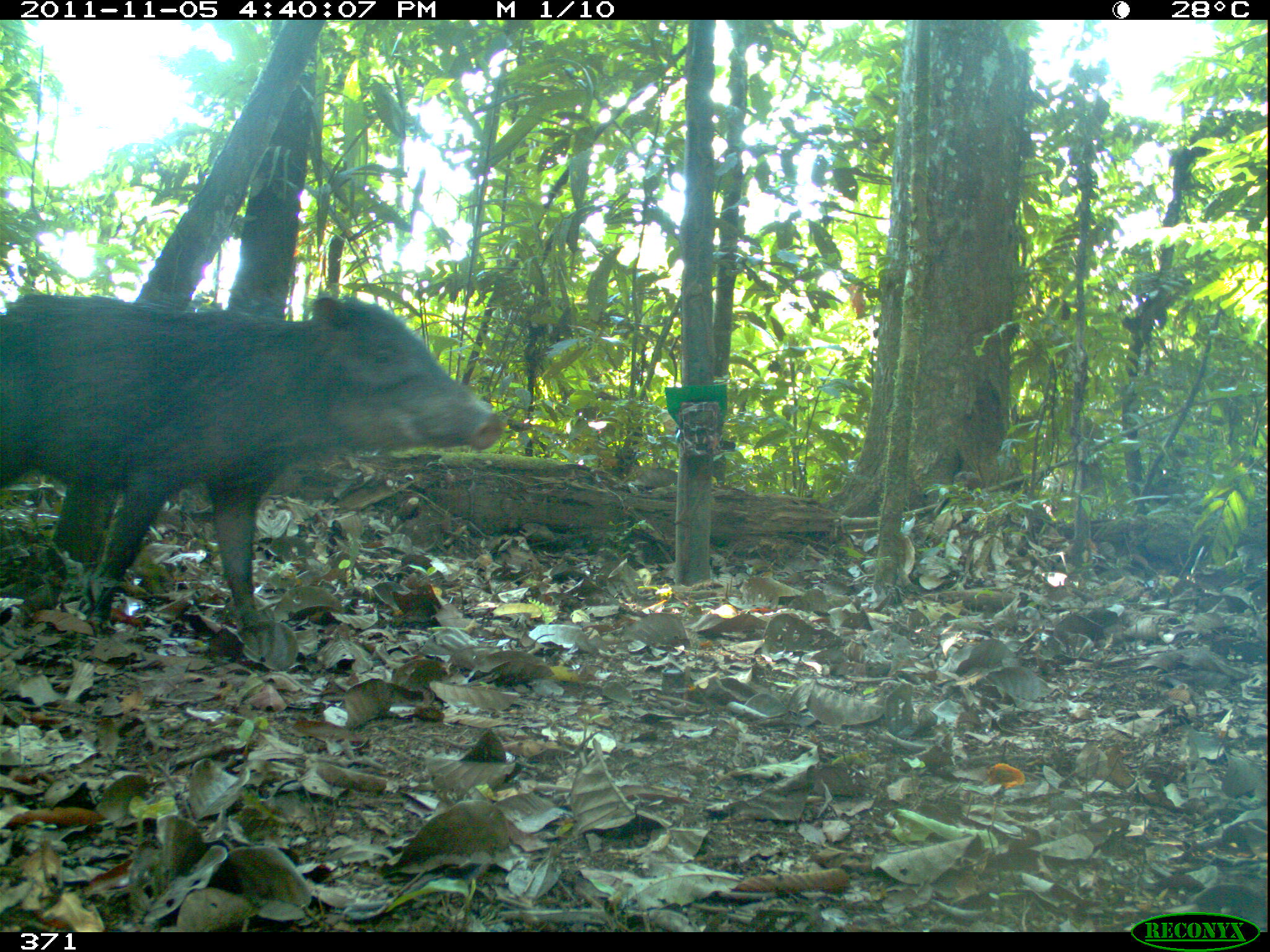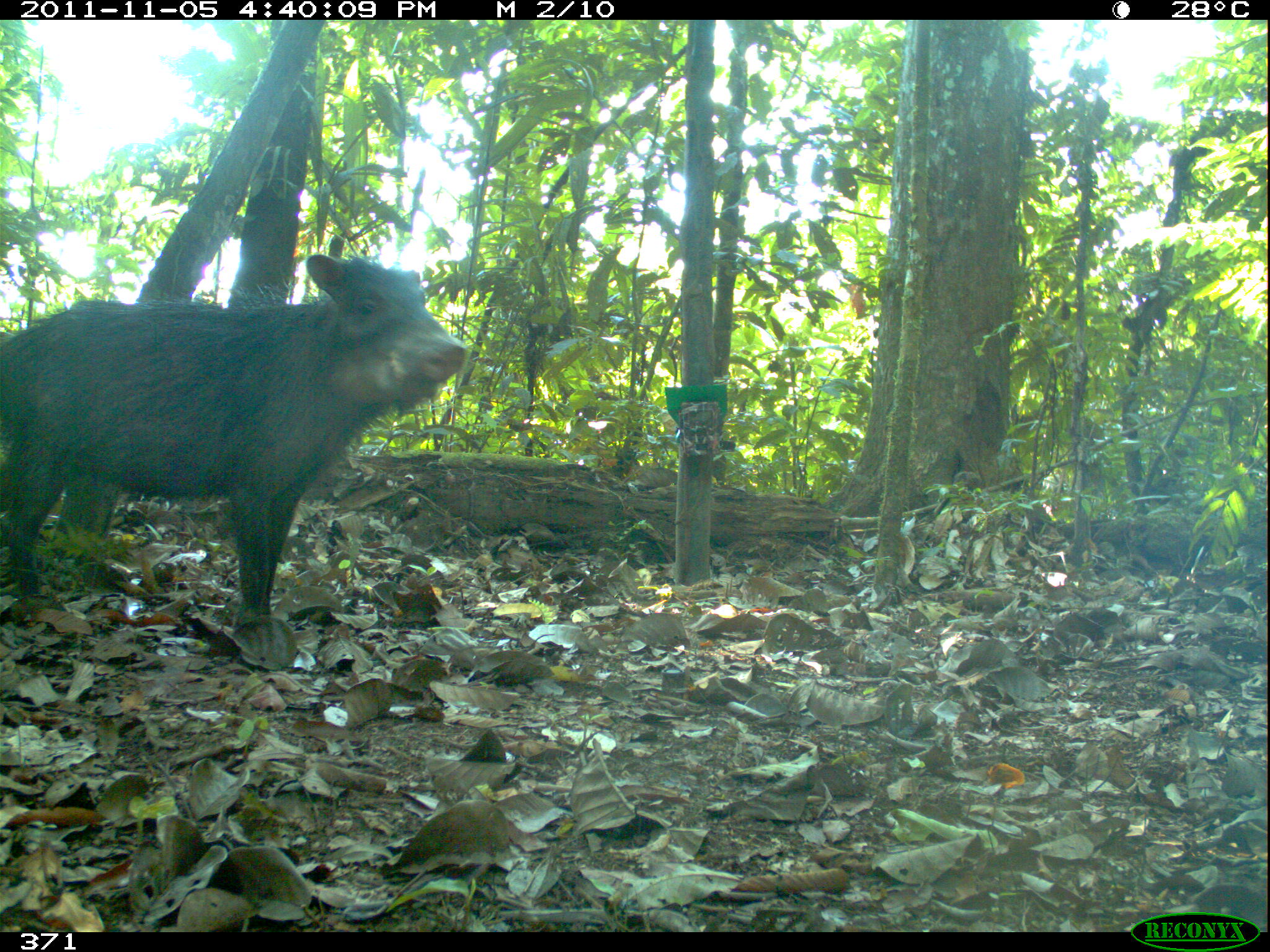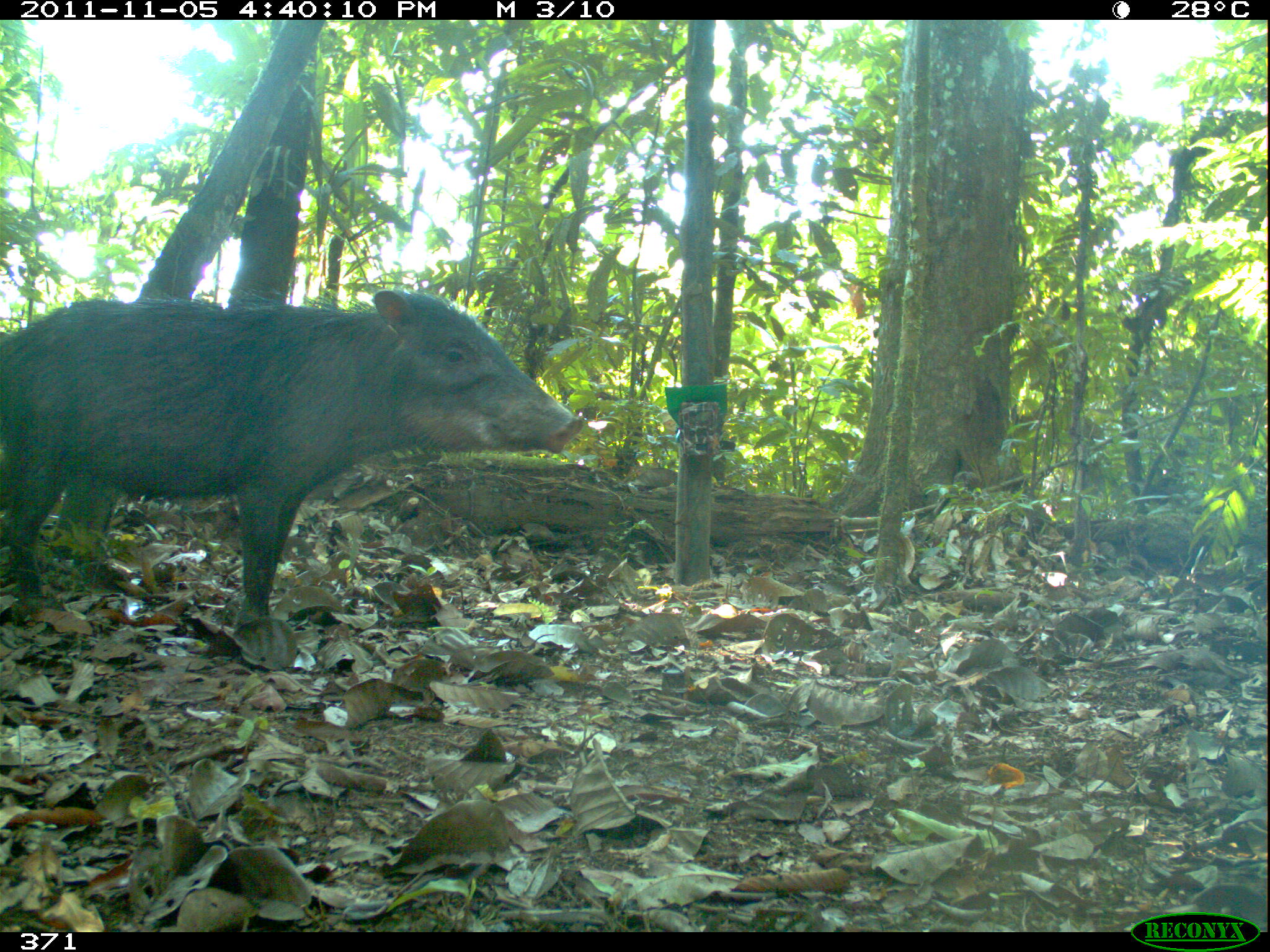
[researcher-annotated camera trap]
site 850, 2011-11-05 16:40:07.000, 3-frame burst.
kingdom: Animalia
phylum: Chordata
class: Mammalia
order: Artiodactyla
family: Tayassuidae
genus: Tayassu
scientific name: Tayassu pecari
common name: white-lipped peccary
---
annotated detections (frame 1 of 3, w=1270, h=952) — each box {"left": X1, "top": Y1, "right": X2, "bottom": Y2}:
tayassu pecari: {"left": 0, "top": 293, "right": 502, "bottom": 634}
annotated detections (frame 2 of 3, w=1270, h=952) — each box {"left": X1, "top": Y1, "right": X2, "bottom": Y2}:
tayassu pecari: {"left": 0, "top": 248, "right": 468, "bottom": 630}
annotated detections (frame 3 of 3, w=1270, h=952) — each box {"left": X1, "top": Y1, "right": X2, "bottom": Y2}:
tayassu pecari: {"left": 0, "top": 286, "right": 583, "bottom": 623}